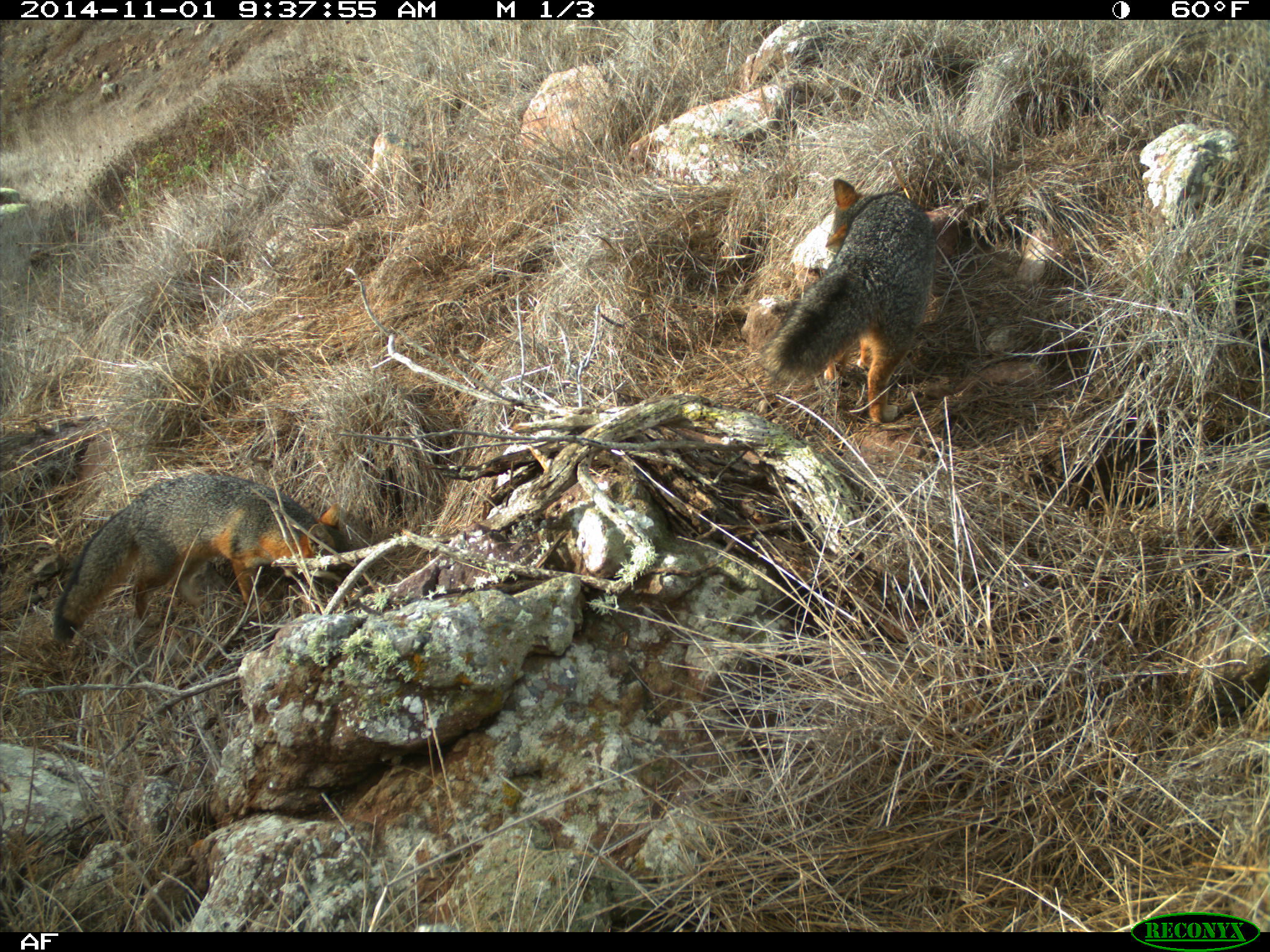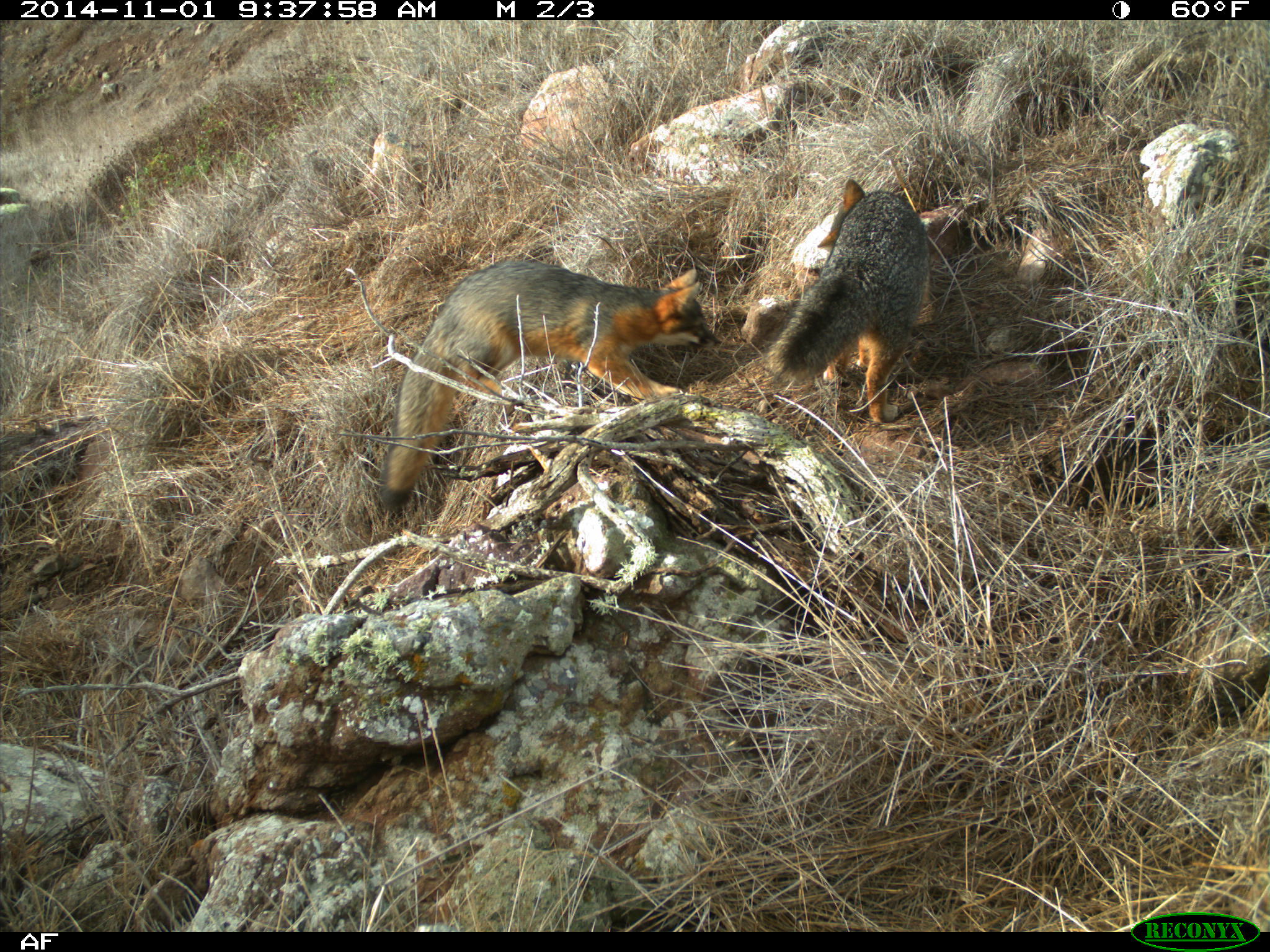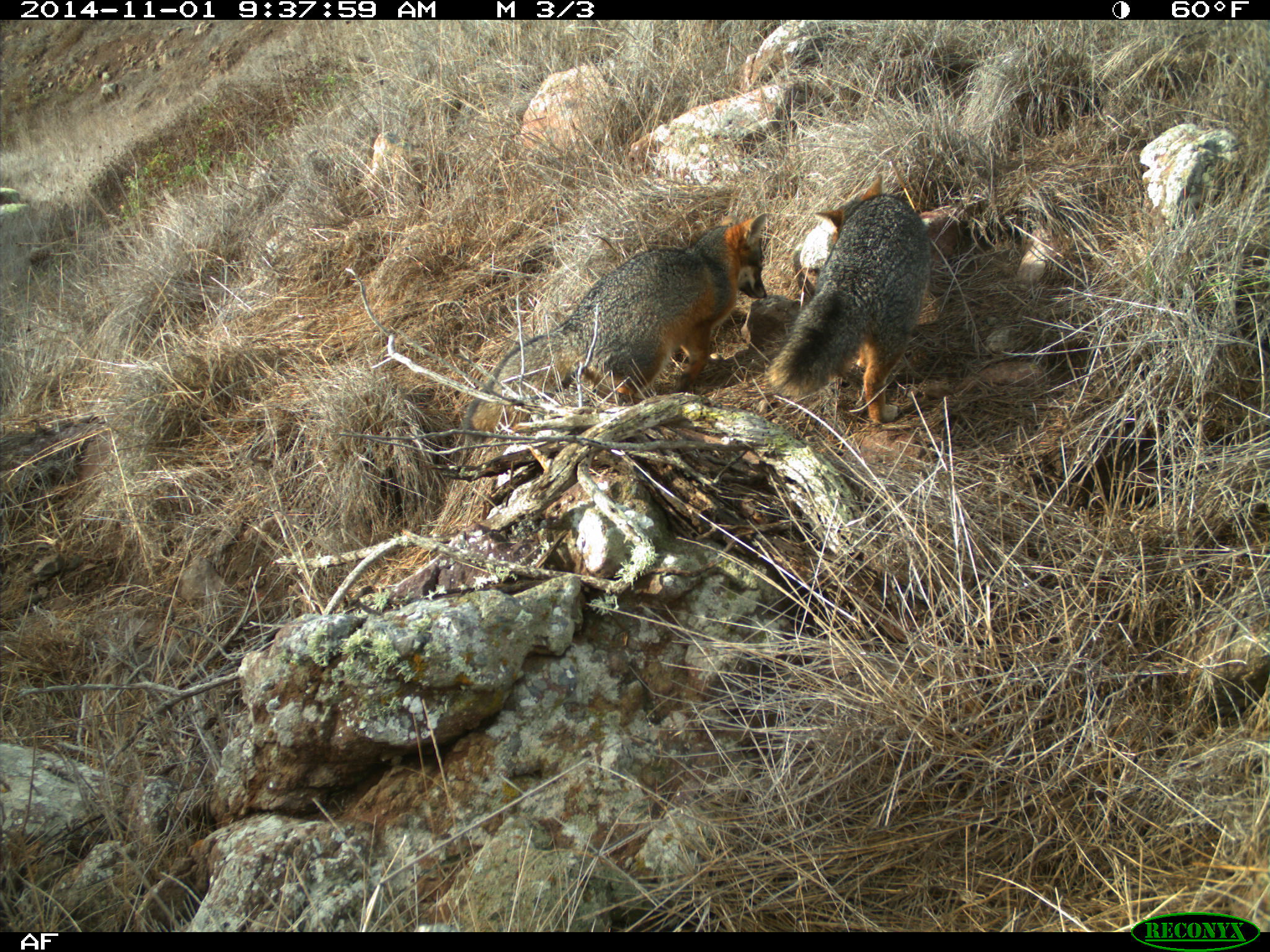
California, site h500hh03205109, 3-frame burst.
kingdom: Animalia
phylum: Chordata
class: Mammalia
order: Carnivora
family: Canidae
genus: Urocyon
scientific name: Urocyon littoralis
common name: island fox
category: fox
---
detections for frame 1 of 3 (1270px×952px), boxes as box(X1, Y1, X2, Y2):
fox: box(50, 472, 368, 641); box(760, 177, 933, 425)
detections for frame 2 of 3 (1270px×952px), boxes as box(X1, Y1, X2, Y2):
fox: box(380, 258, 722, 511); box(763, 177, 932, 423)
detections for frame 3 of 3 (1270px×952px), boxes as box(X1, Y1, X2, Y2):
fox: box(460, 211, 768, 441); box(766, 174, 930, 423)